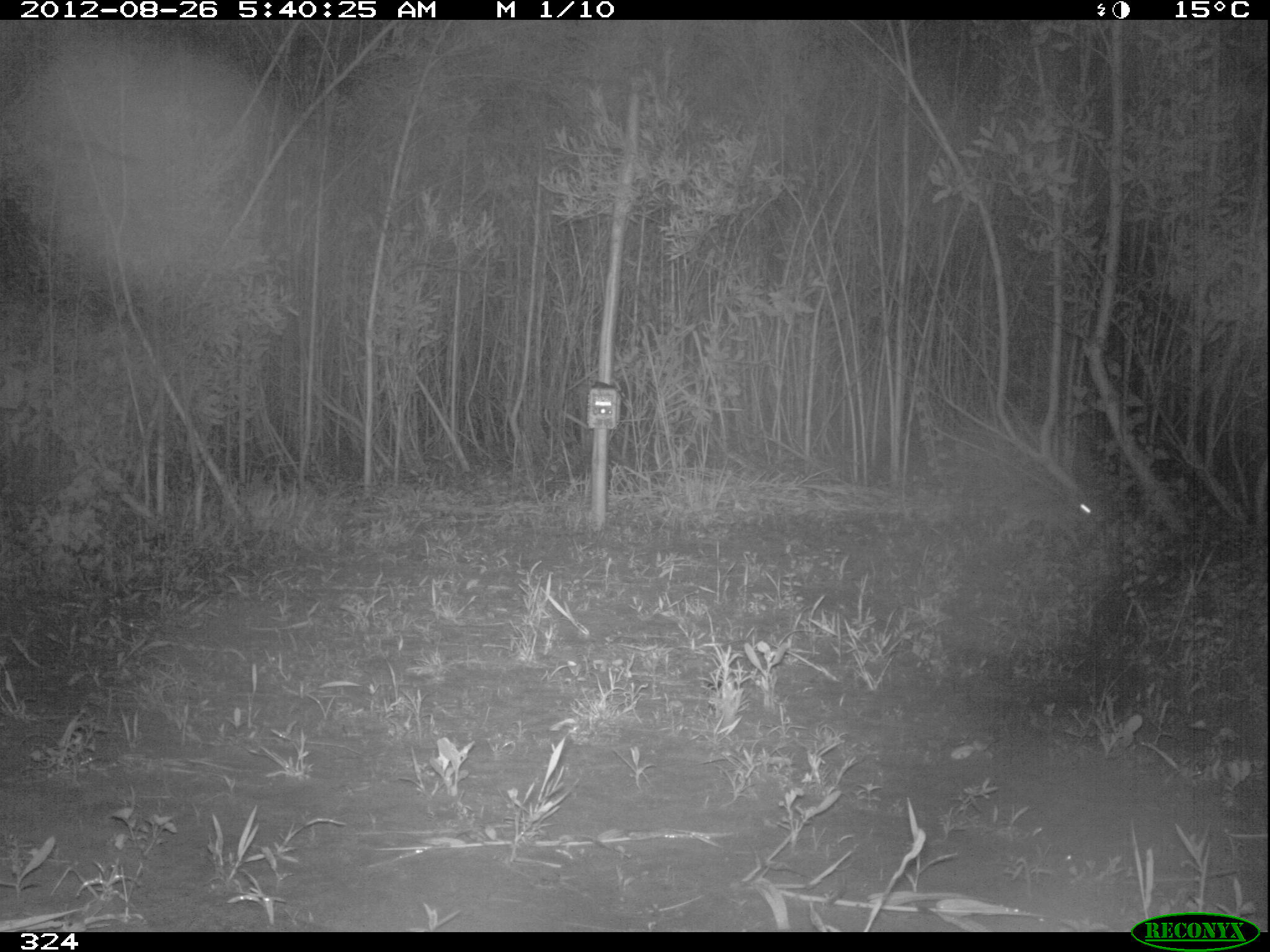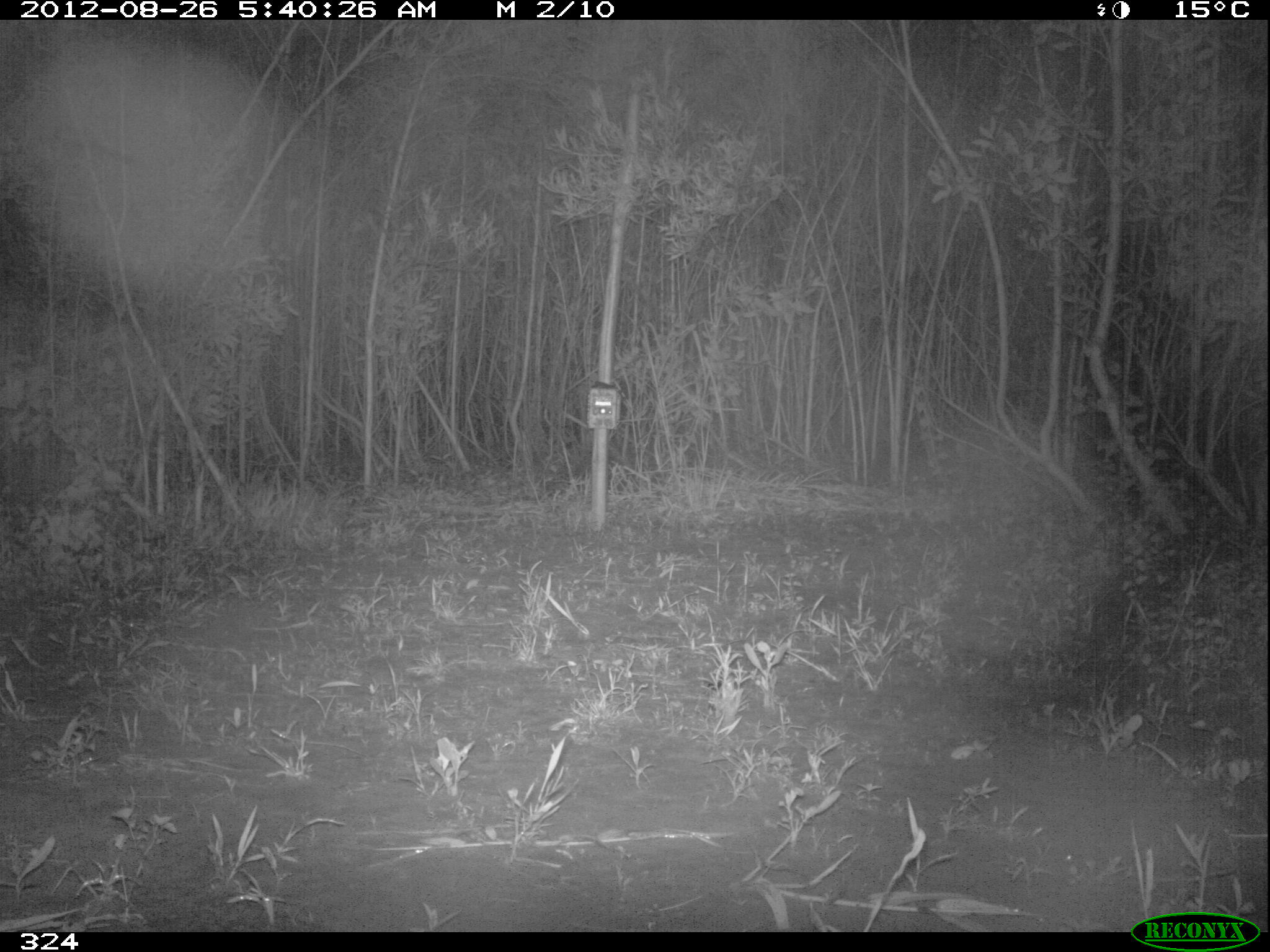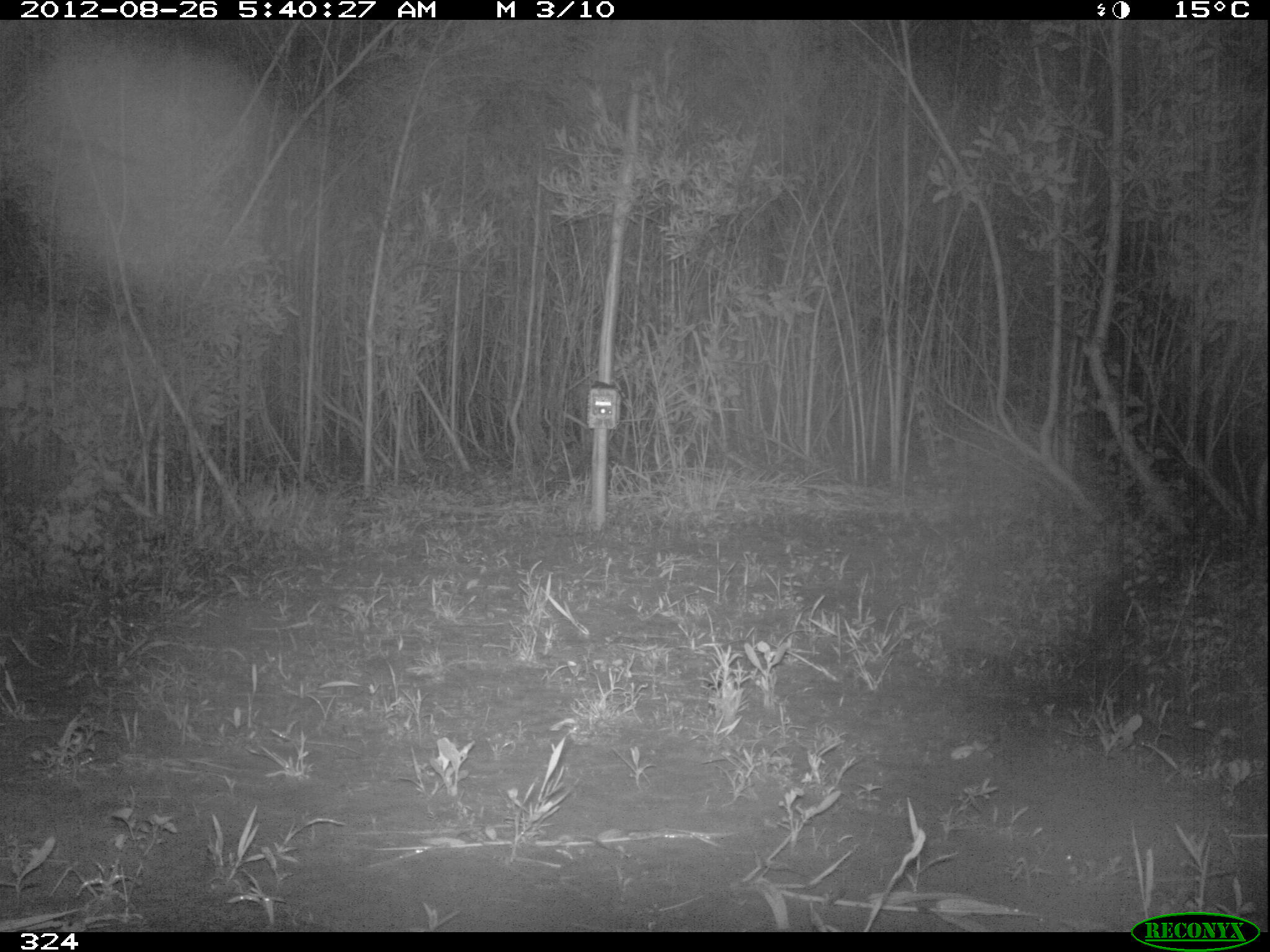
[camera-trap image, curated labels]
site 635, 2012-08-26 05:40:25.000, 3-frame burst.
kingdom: Animalia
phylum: Chordata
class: Mammalia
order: Lagomorpha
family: Leporidae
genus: Sylvilagus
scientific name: Sylvilagus brasiliensis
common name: tapeti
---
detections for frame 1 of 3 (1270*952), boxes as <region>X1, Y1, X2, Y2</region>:
sylvilagus brasiliensis: <region>988, 489, 1092, 546</region>